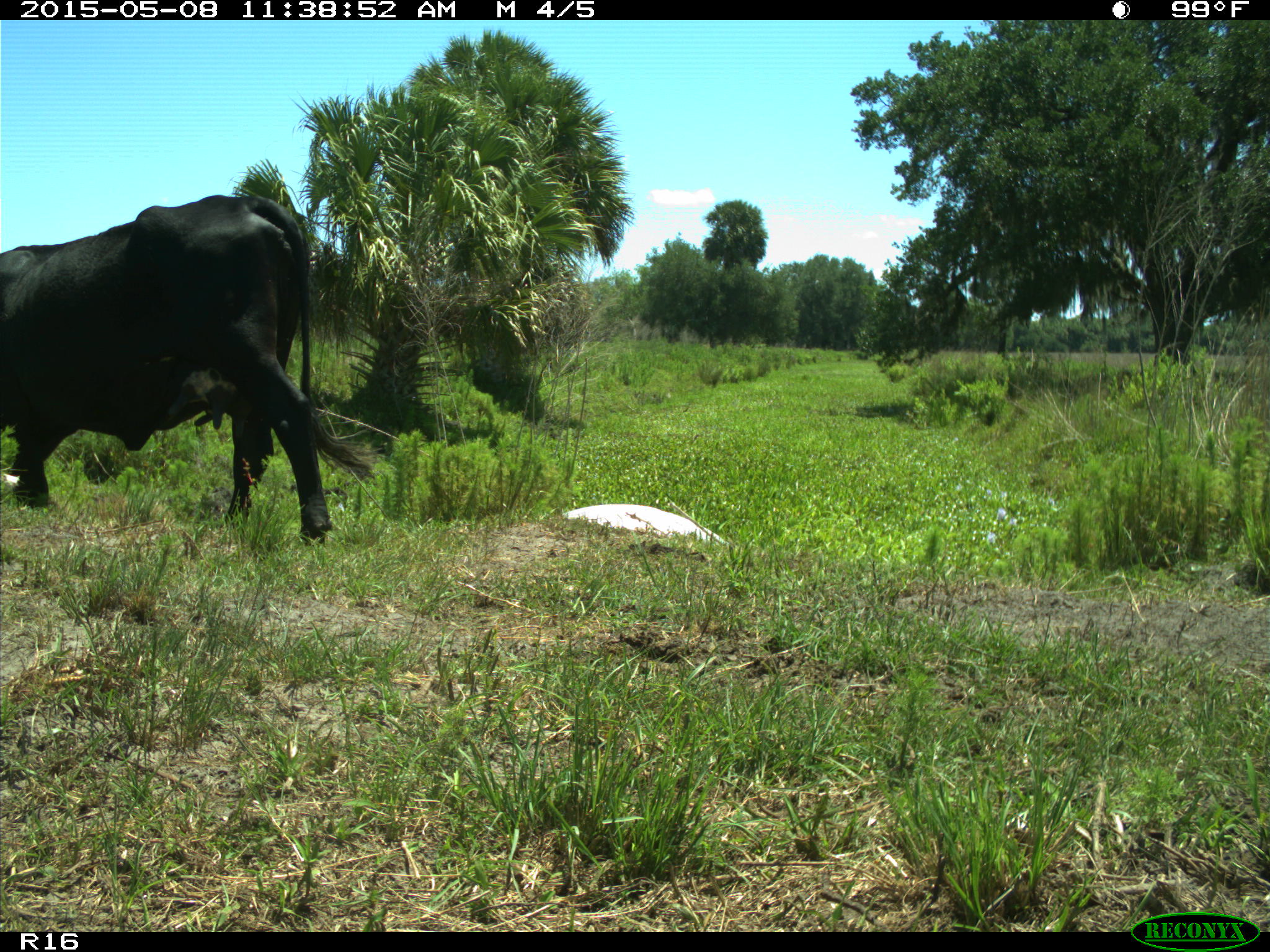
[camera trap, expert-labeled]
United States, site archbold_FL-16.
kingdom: Animalia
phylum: Chordata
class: Mammalia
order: Artiodactyla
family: Bovidae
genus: Bos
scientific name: Bos taurus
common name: domestic cow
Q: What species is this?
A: Bos taurus (domestic cow).